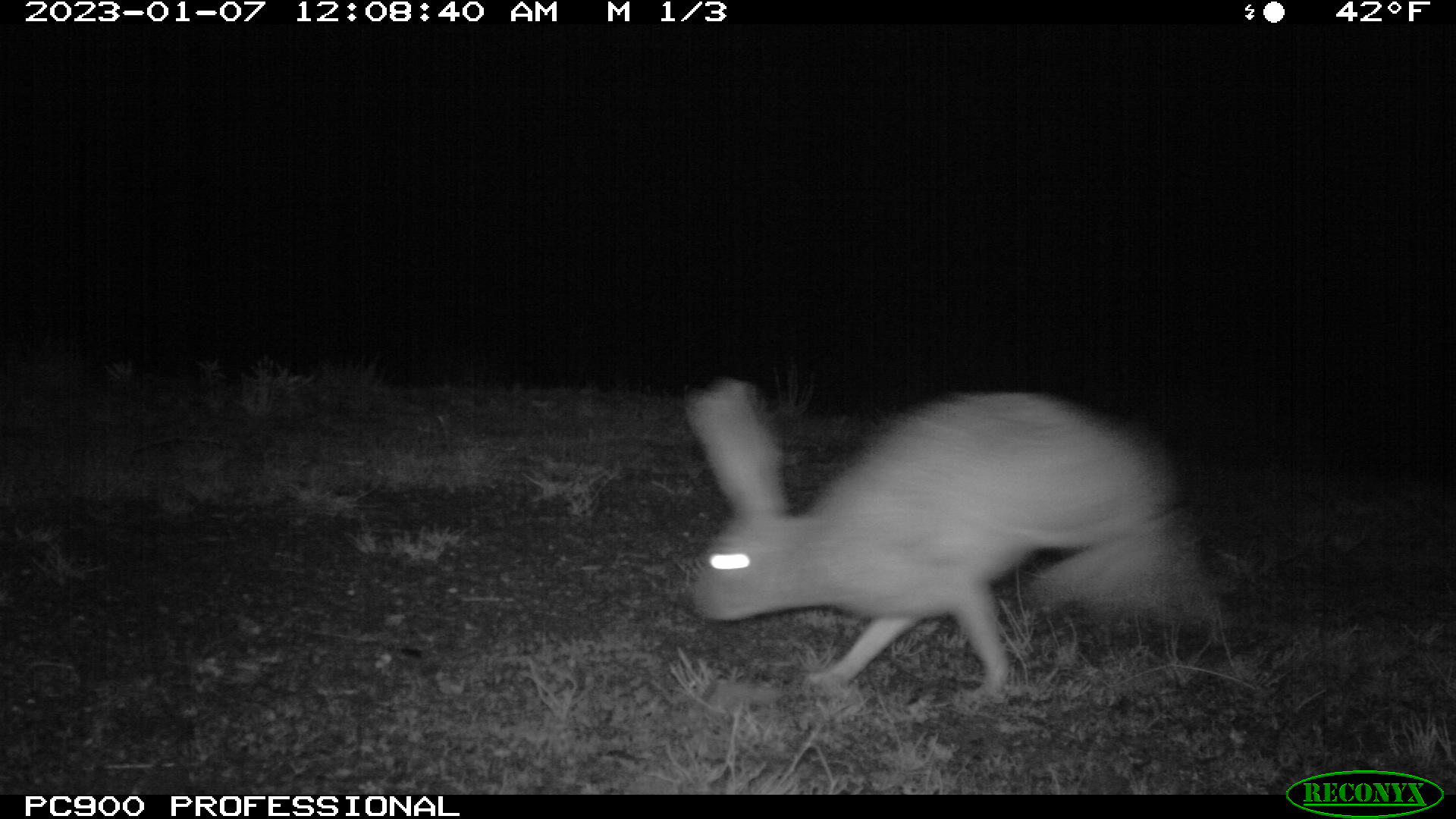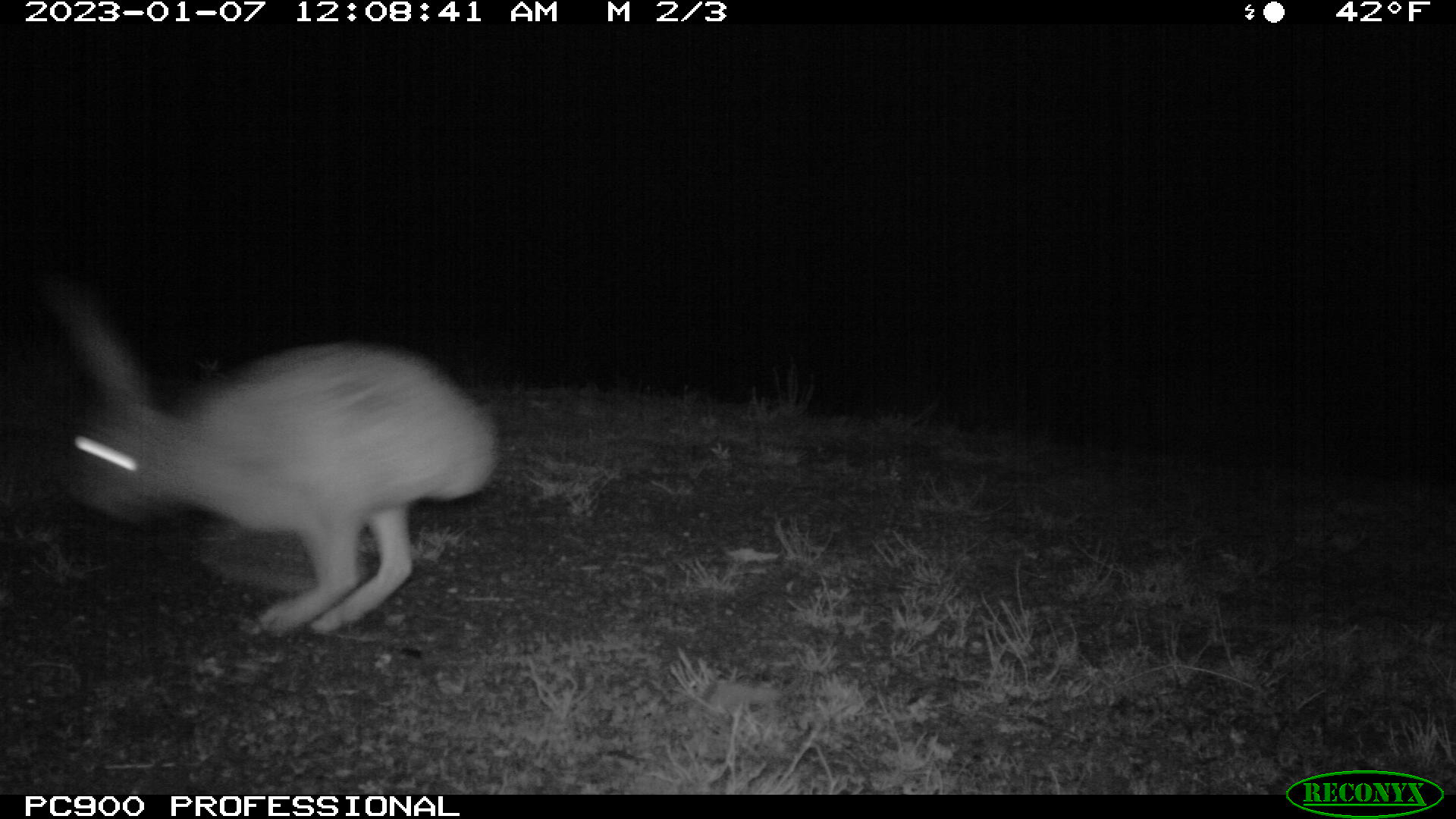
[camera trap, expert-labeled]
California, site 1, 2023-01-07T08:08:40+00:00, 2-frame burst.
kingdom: Animalia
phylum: Chordata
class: Mammalia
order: Lagomorpha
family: Leporidae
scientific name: Leporidae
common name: rabbit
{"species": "rabbit (Leporidae)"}